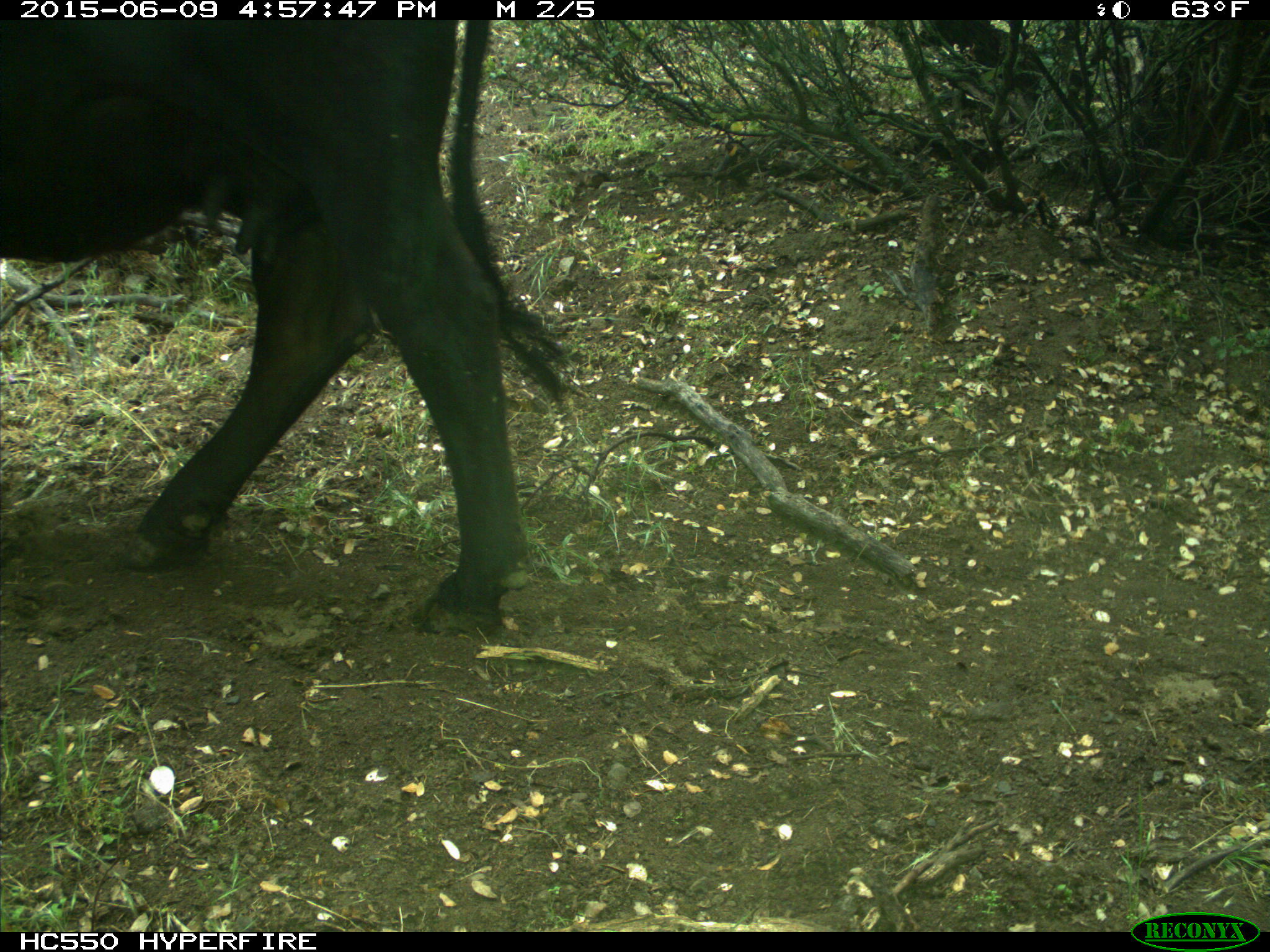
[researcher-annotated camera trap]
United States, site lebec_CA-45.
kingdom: Animalia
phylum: Chordata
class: Mammalia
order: Artiodactyla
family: Bovidae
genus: Bos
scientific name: Bos taurus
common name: domestic cow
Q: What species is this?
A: Bos taurus (domestic cow).